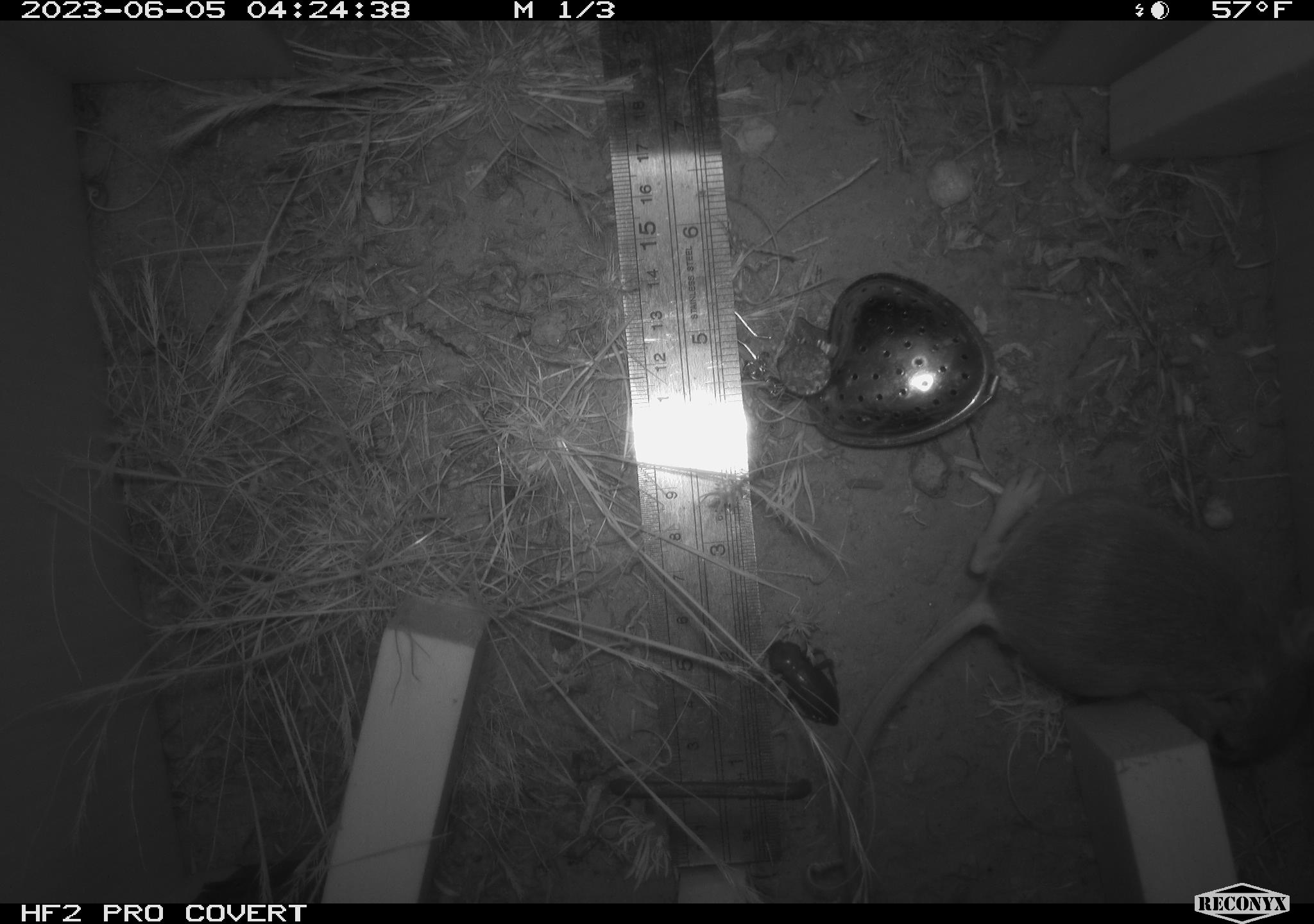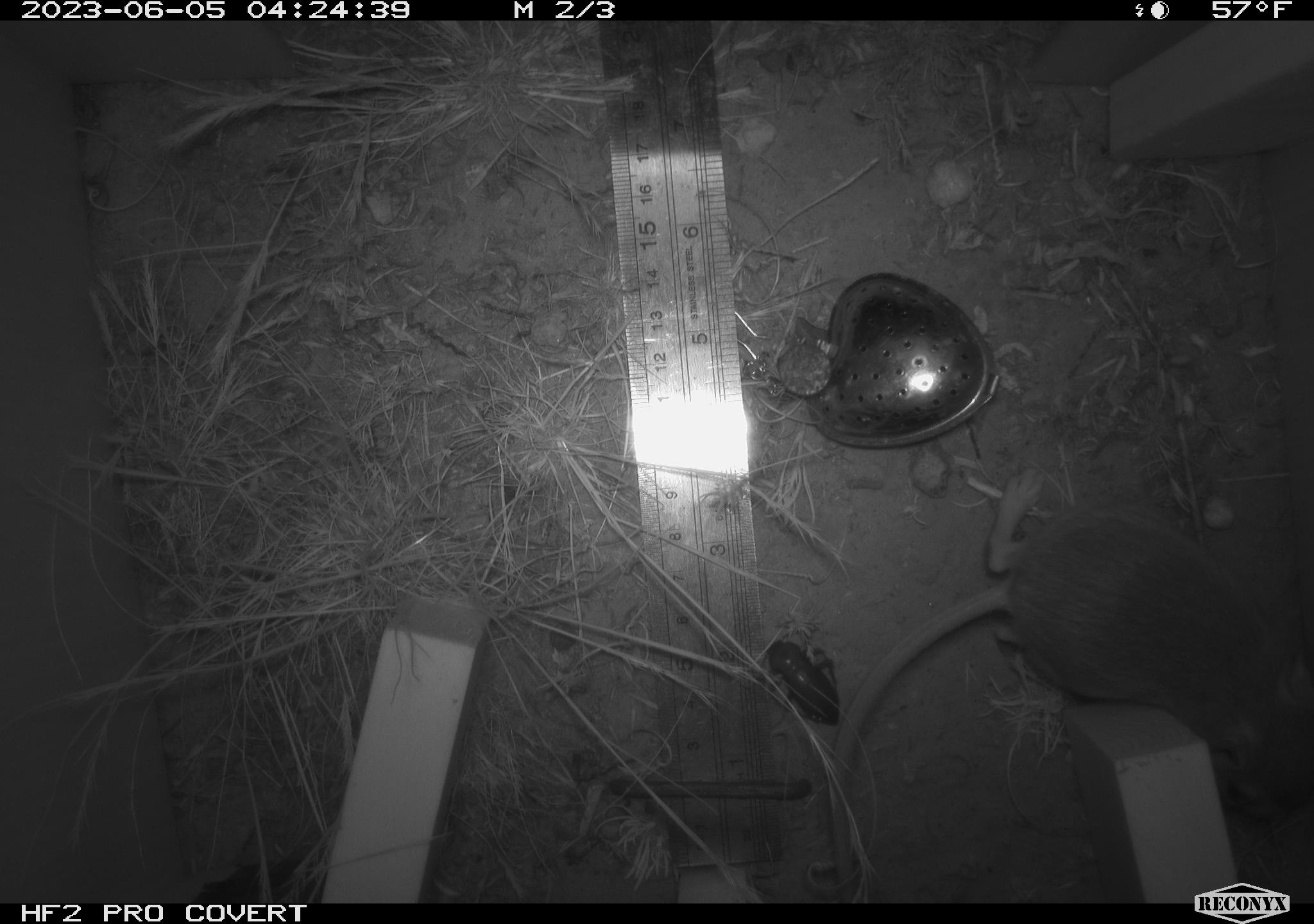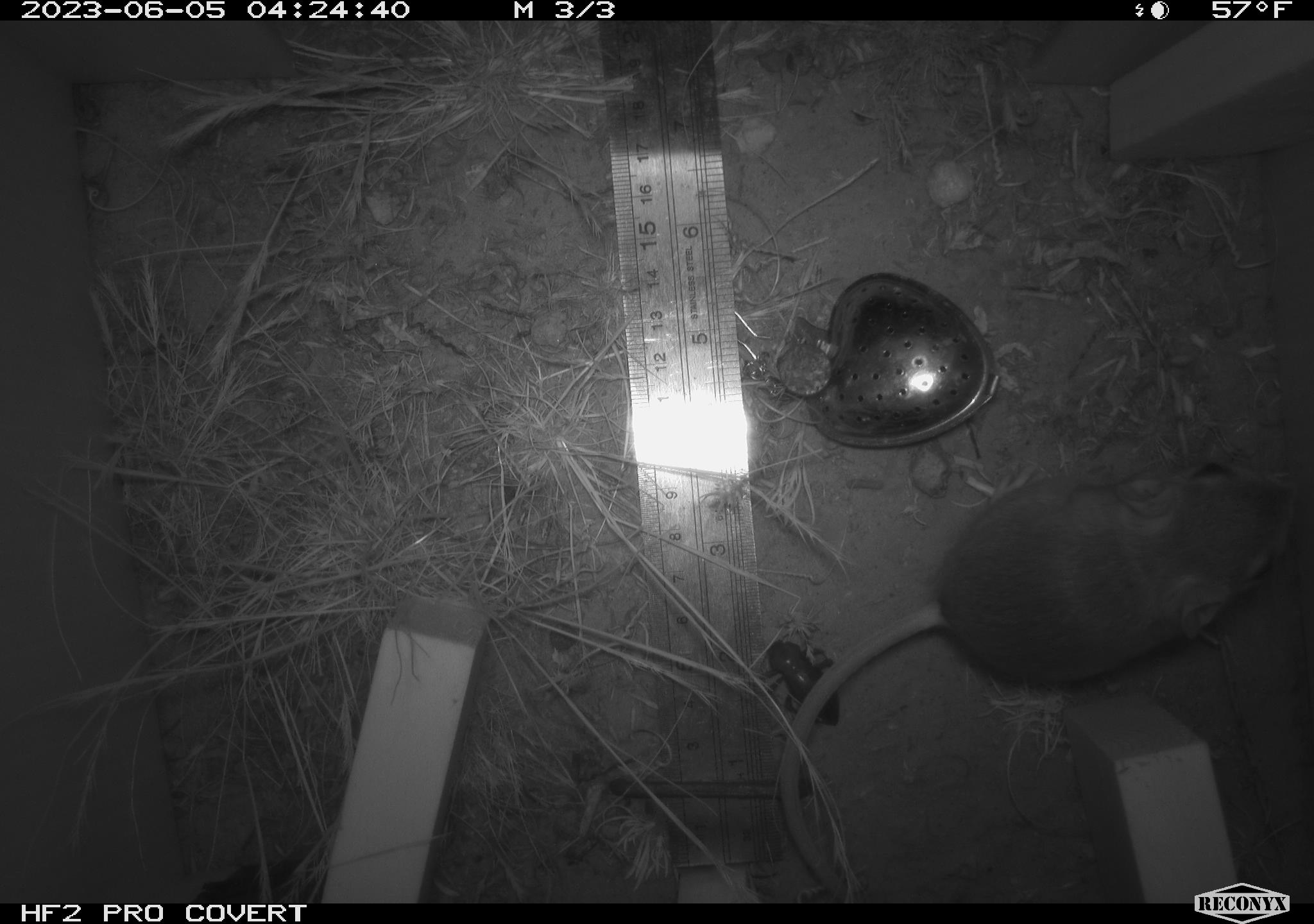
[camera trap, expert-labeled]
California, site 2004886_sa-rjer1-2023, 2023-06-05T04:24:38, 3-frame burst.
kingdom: Animalia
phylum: Arthropoda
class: Insecta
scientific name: Insecta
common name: insect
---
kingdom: Animalia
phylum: Chordata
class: Mammalia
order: Rodentia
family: Heteromyidae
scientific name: Heteromyidae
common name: kangaroo rats and pocket mice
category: heteromyidae family